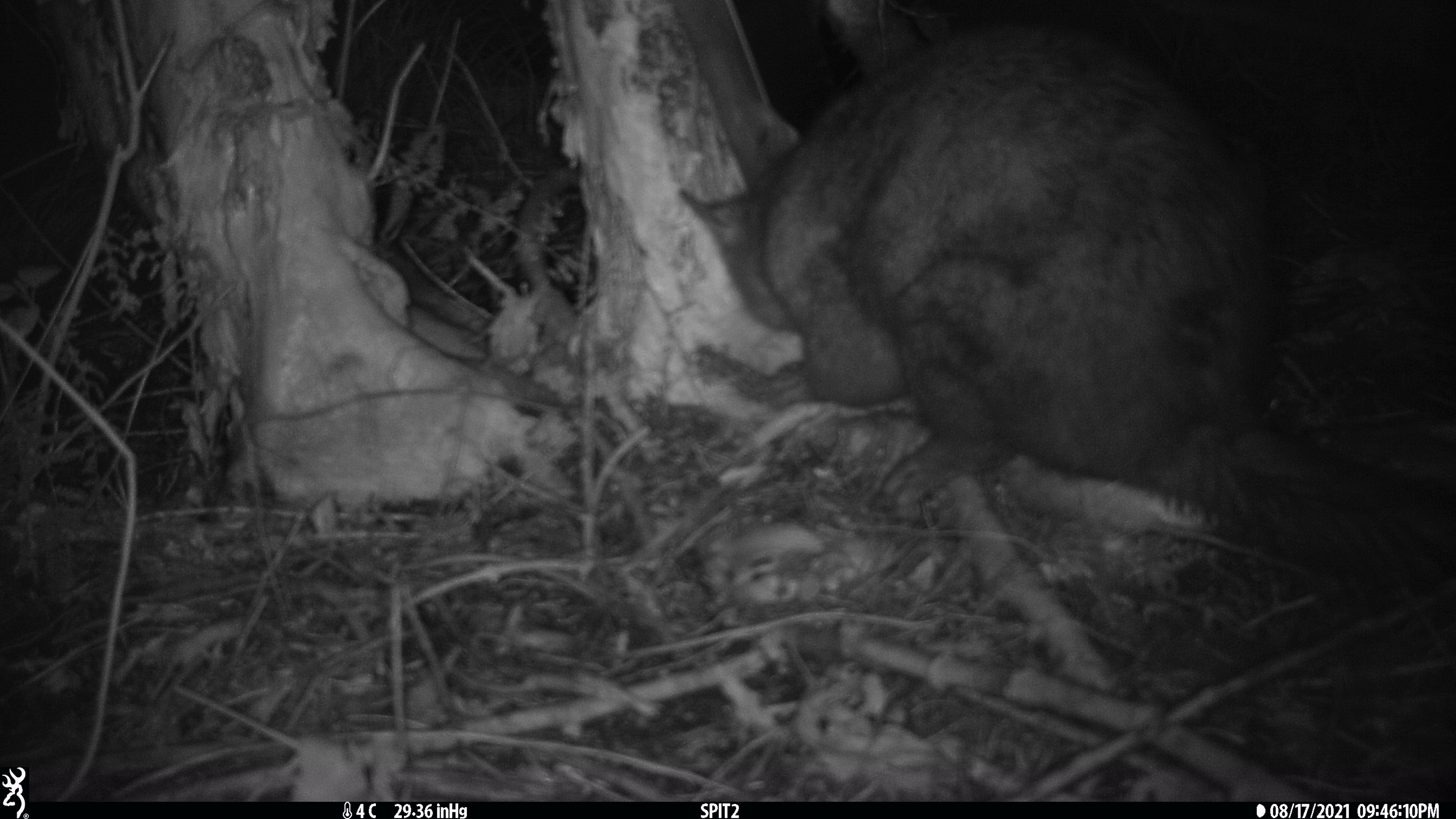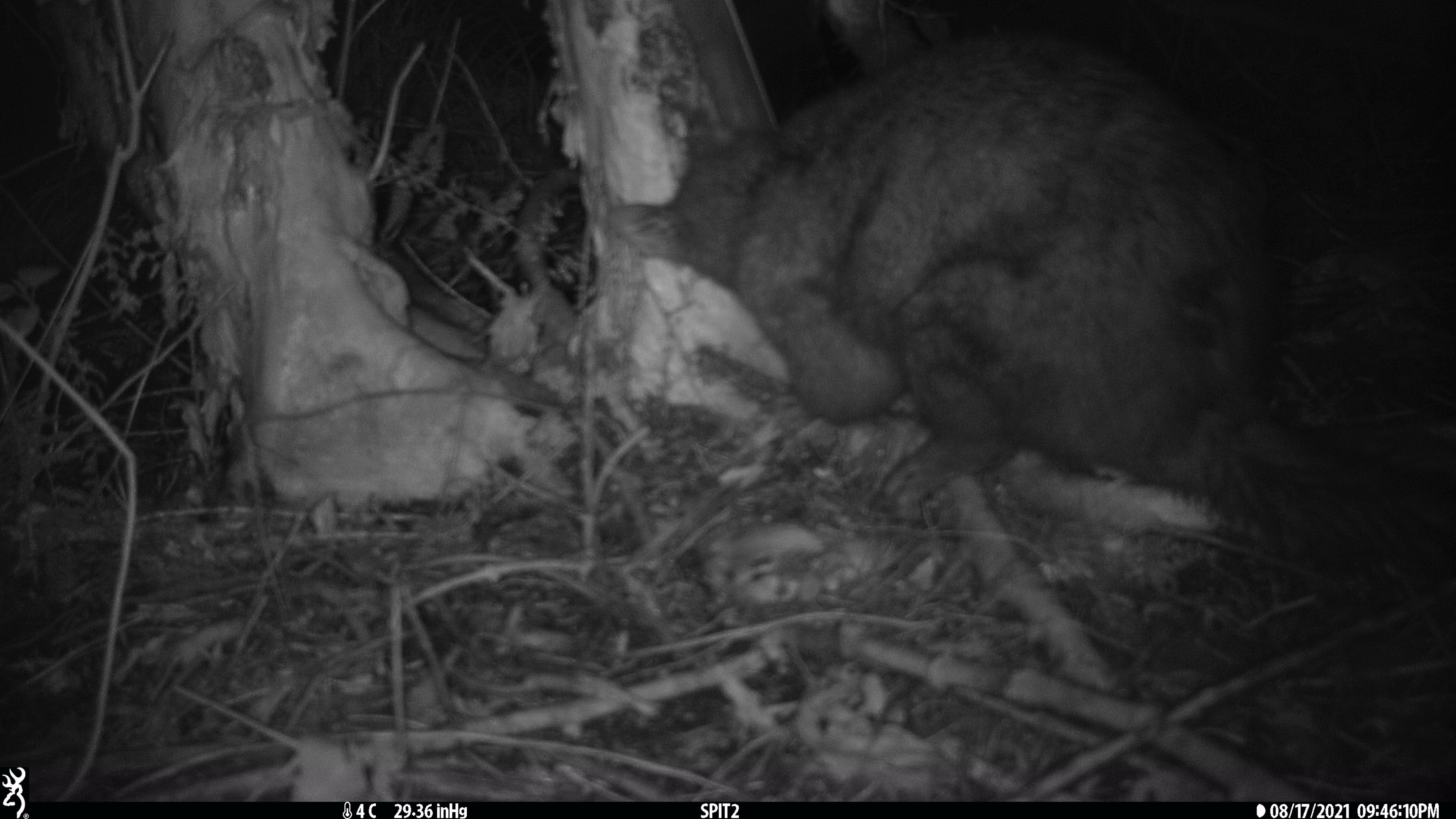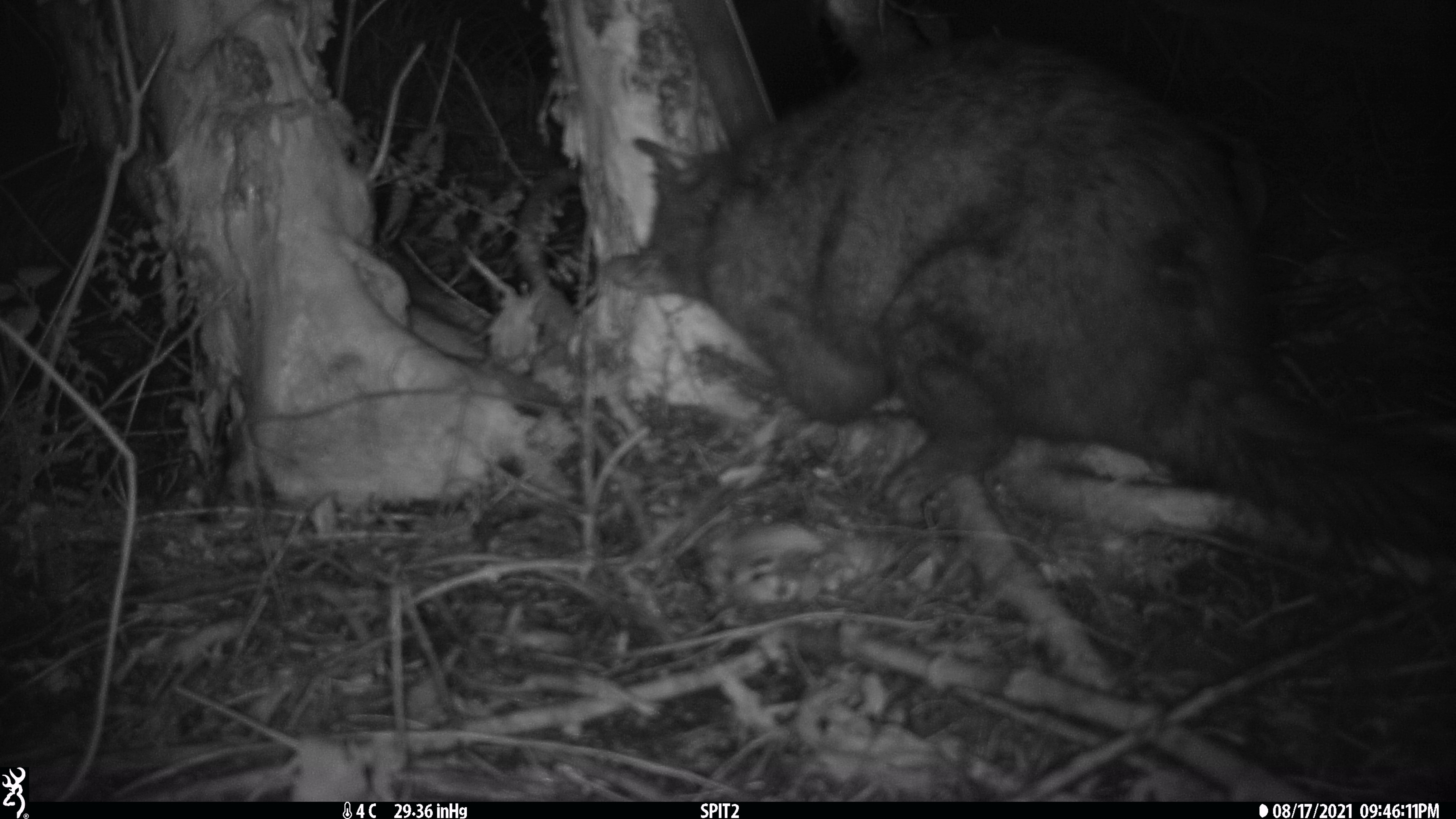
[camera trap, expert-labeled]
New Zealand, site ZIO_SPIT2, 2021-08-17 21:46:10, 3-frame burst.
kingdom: Animalia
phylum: Chordata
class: Mammalia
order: Diprotodontia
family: Phalangeridae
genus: Trichosurus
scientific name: Trichosurus vulpecula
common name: common brushtail possum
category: possum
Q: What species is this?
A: Possum (common brushtail possum) (Trichosurus vulpecula).